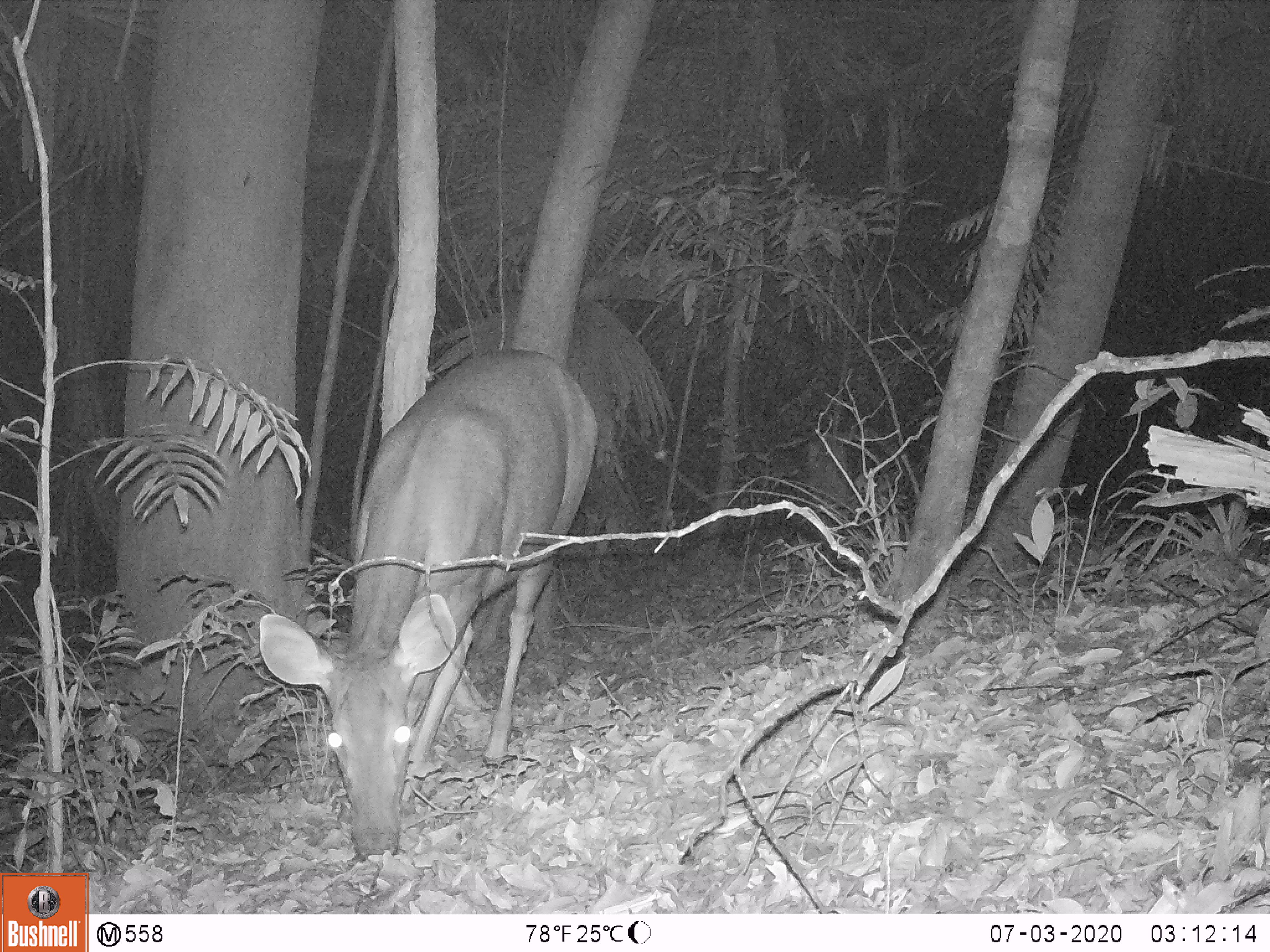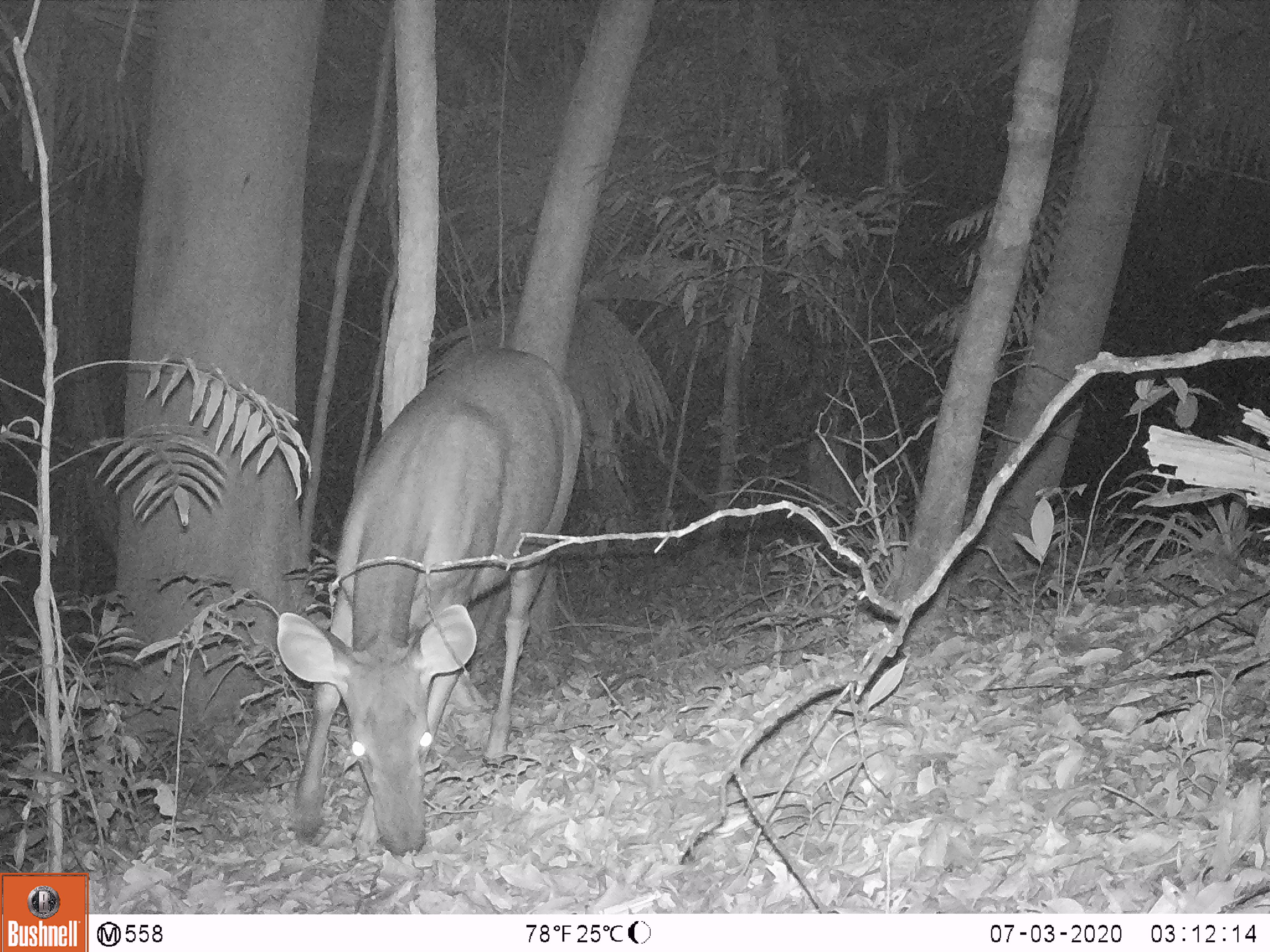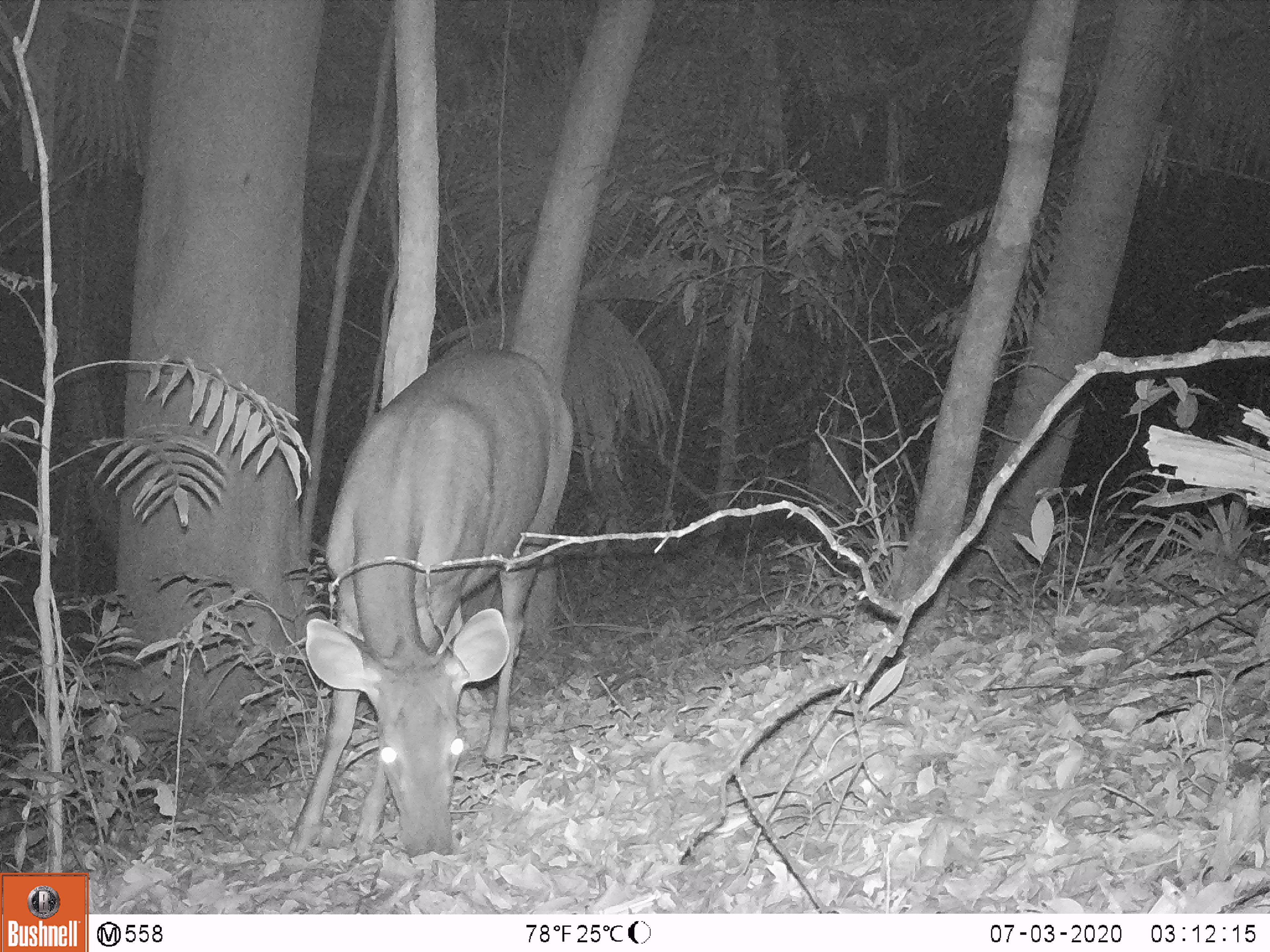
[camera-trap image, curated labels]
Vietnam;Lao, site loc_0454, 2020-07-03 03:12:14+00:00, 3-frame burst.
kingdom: Animalia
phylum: Chordata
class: Mammalia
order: Artiodactyla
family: Cervidae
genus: Rusa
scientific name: Rusa unicolor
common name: sambar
Sambar (Rusa unicolor). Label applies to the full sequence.